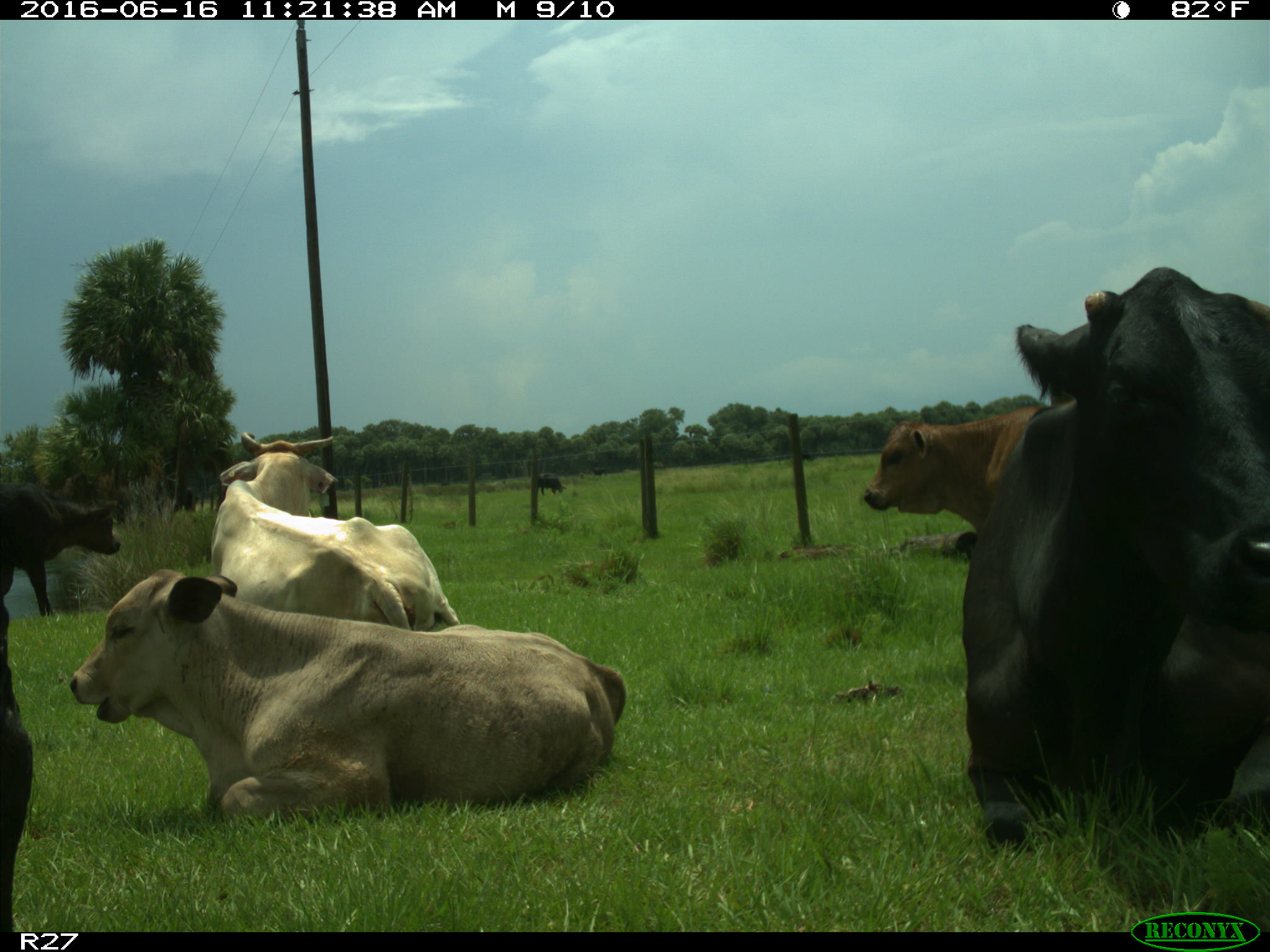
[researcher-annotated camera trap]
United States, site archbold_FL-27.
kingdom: Animalia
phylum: Chordata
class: Mammalia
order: Artiodactyla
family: Bovidae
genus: Bos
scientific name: Bos taurus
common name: domestic cow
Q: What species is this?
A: Bos taurus (domestic cow).